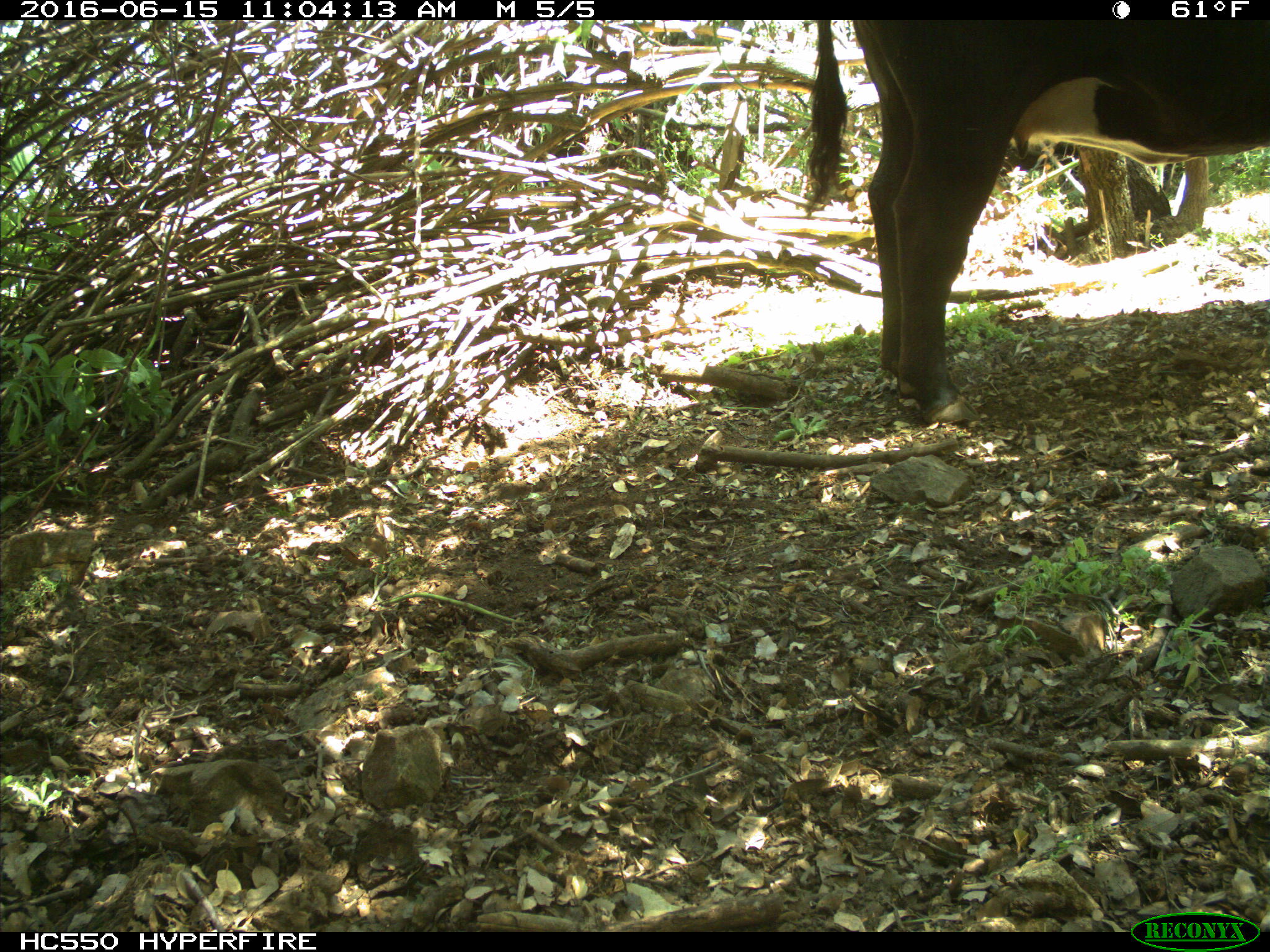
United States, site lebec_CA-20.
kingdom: Animalia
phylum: Chordata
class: Mammalia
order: Artiodactyla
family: Bovidae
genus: Bos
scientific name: Bos taurus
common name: domestic cow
Bos taurus (domestic cow).